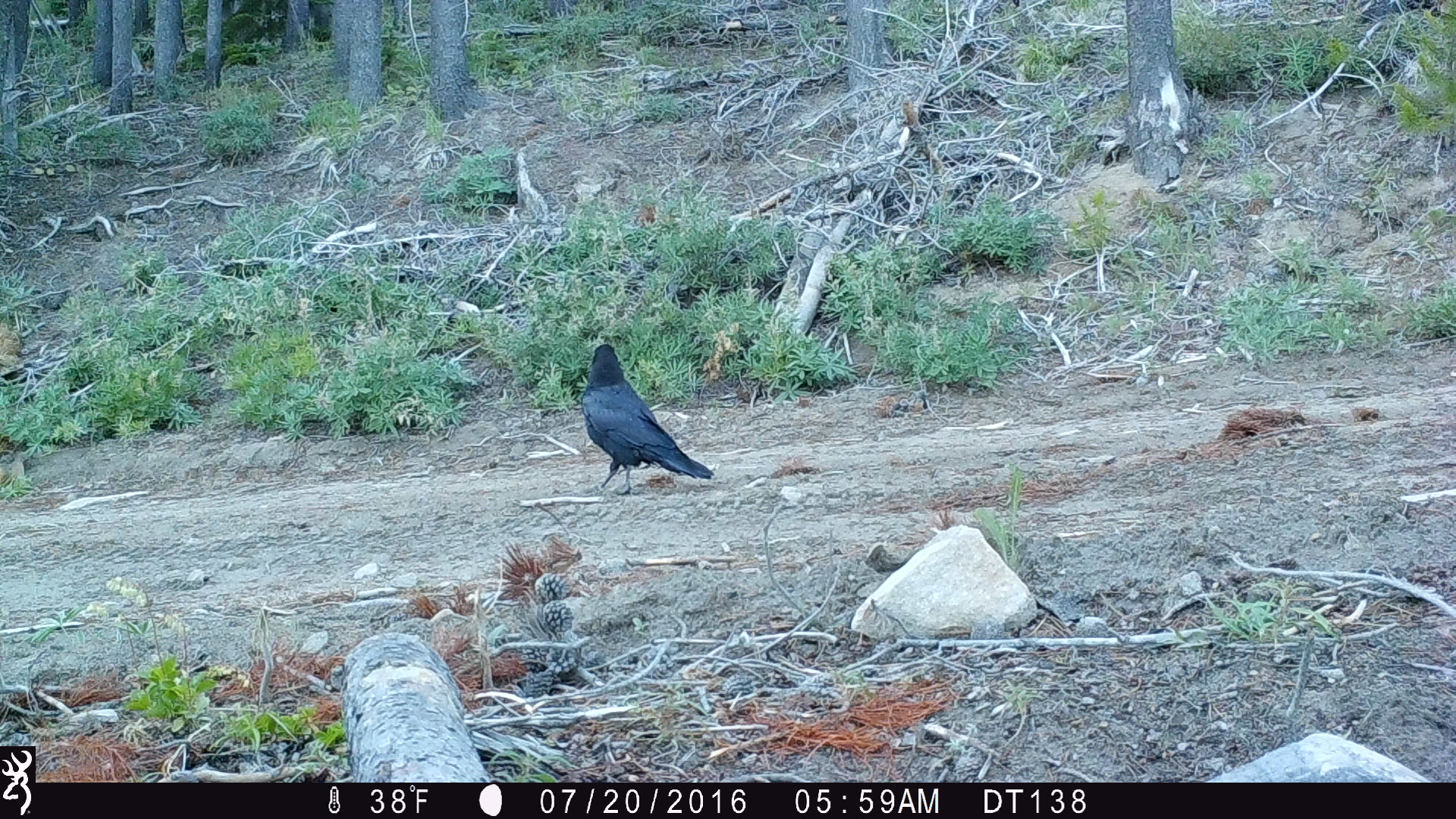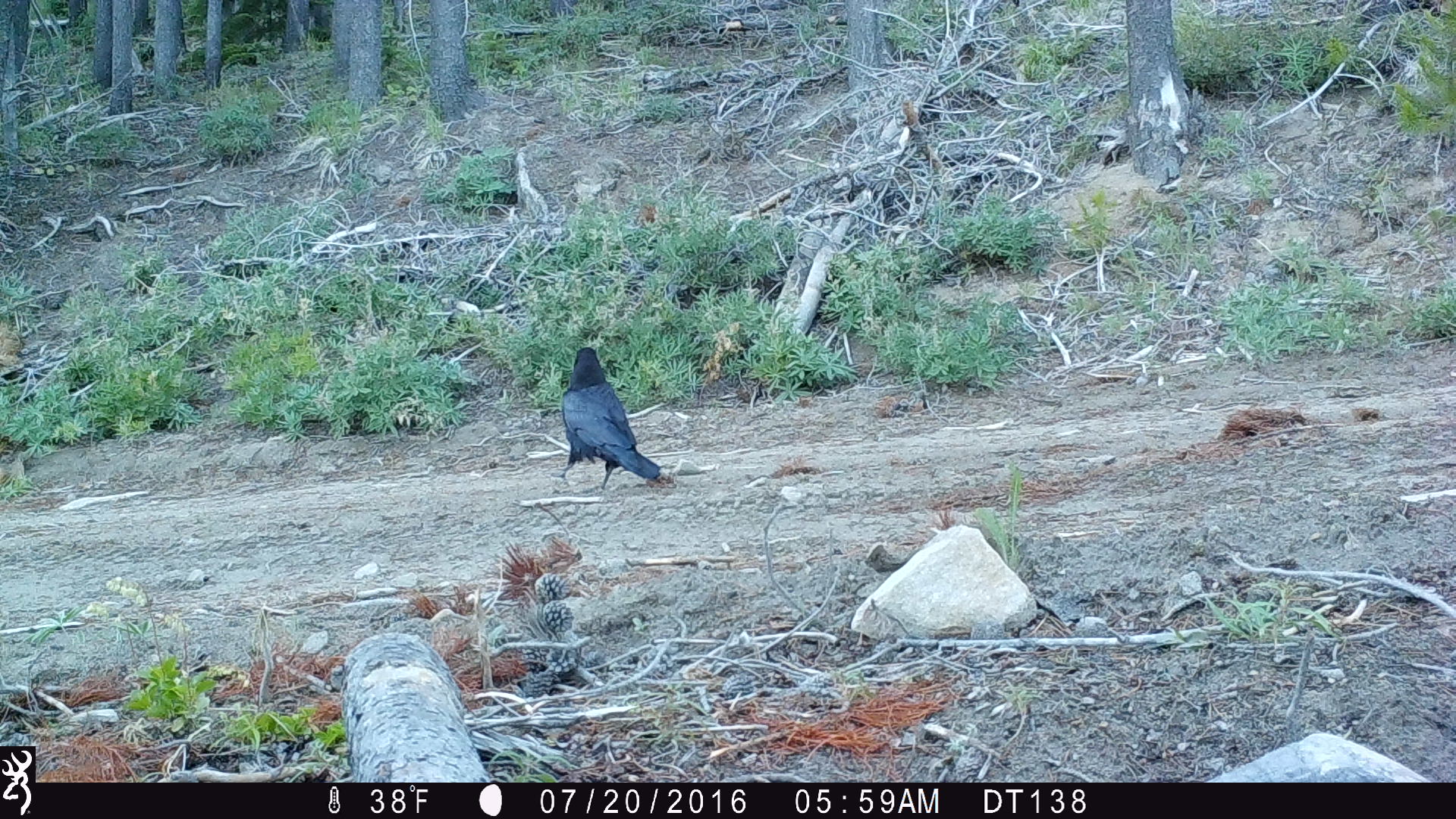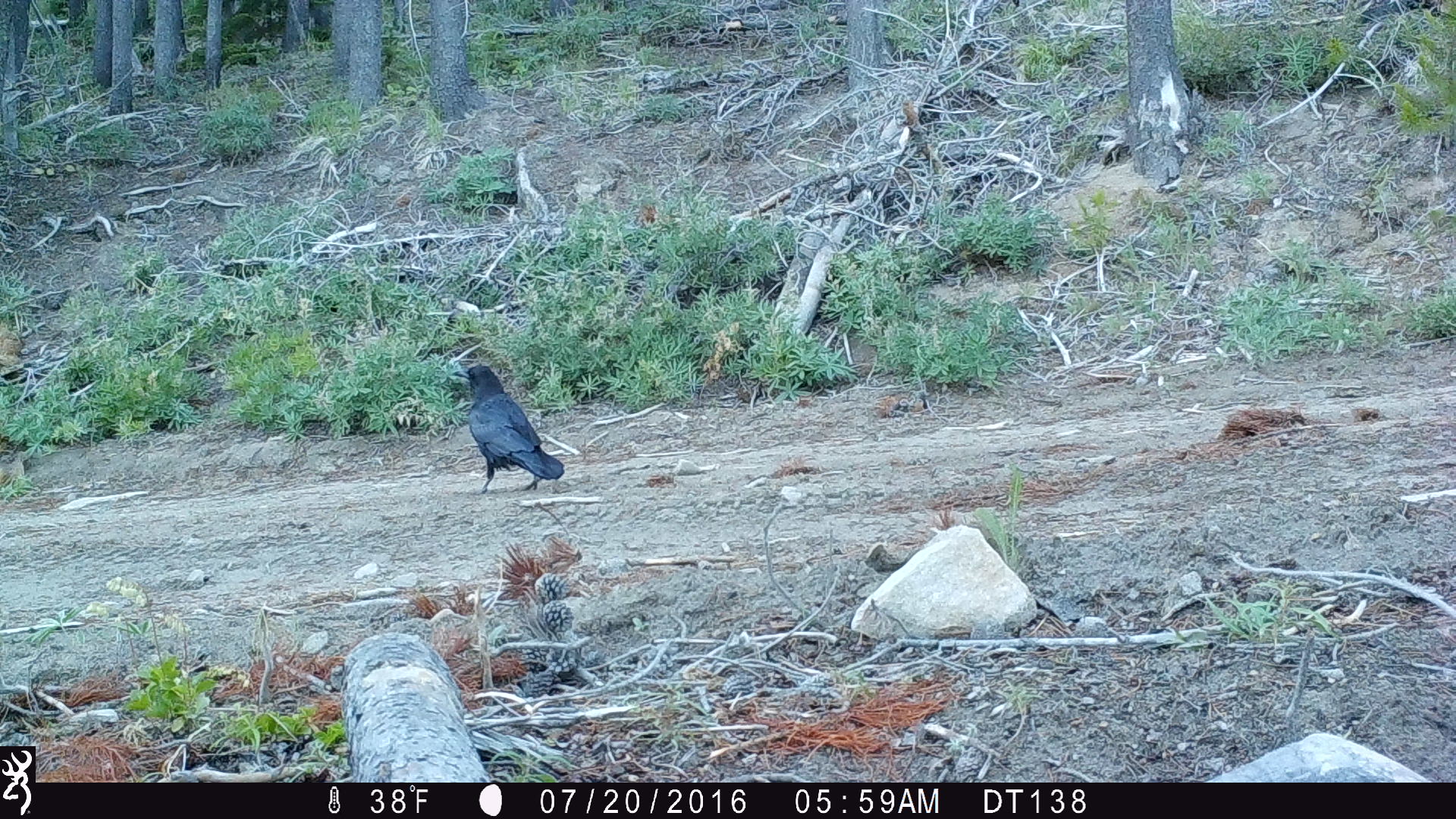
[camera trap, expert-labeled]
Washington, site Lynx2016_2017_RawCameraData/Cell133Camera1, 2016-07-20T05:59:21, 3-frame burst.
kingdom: Animalia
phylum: Chordata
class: Aves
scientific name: Aves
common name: birds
Aves (birds). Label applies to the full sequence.